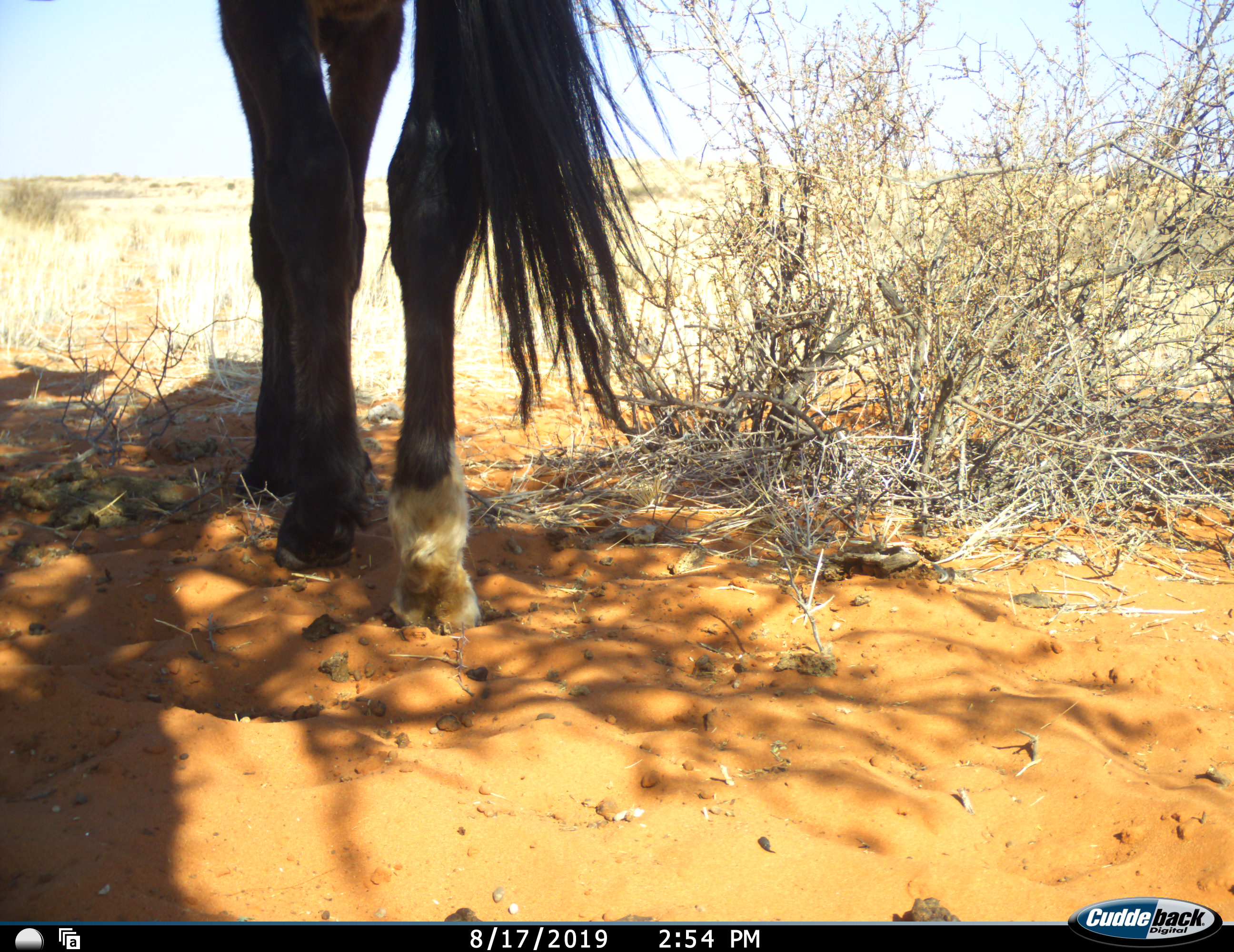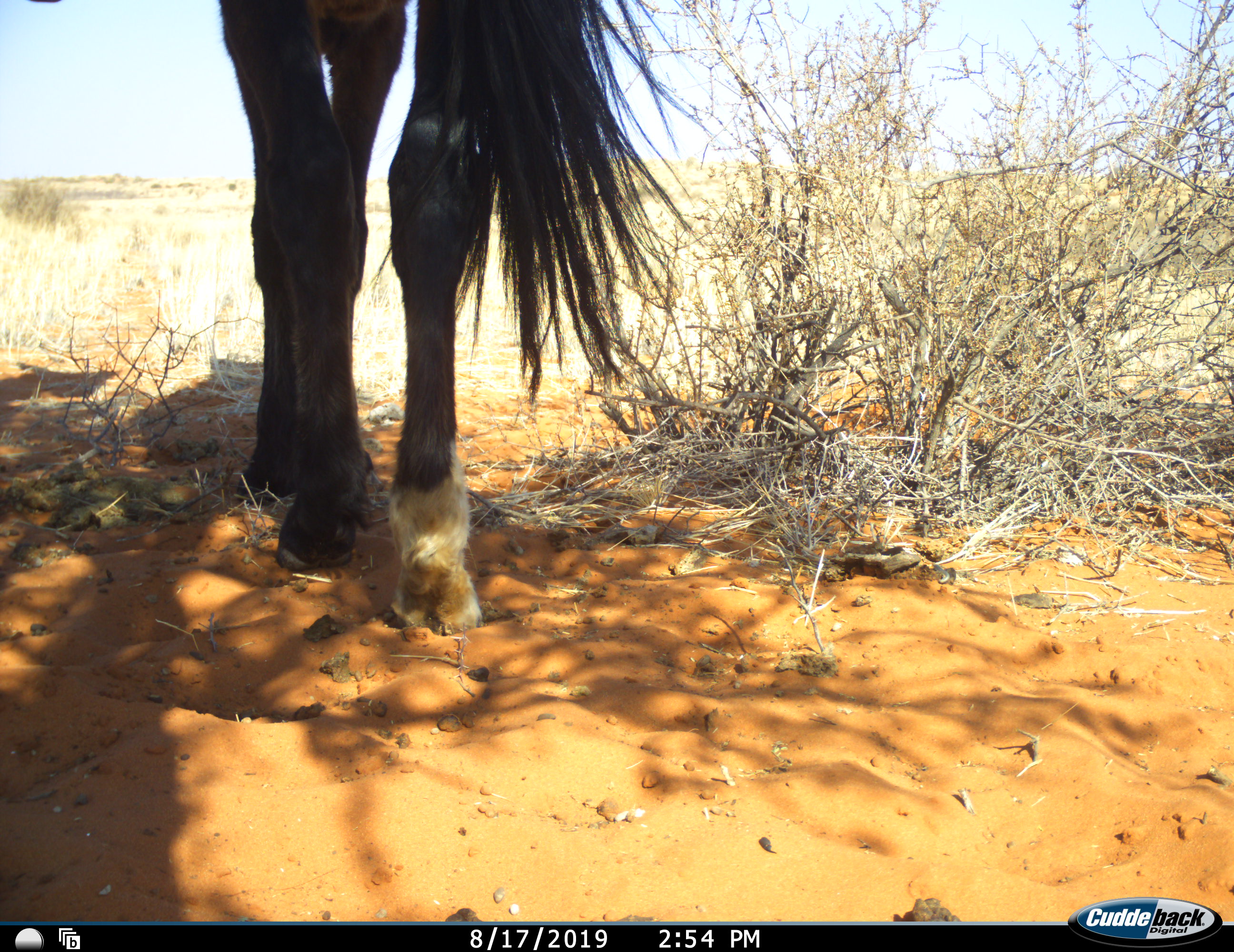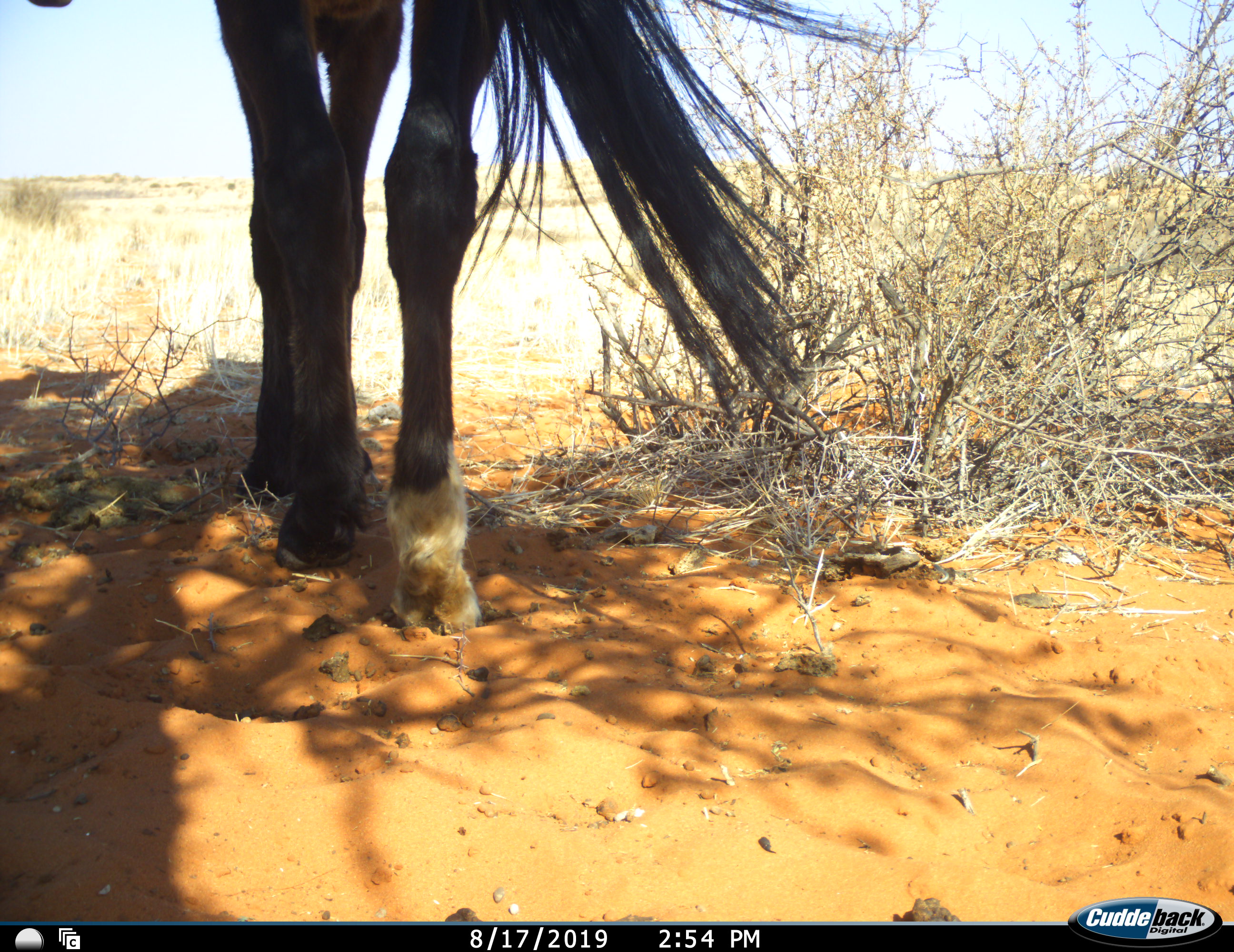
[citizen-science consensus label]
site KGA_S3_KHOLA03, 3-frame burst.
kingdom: Animalia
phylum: Chordata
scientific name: Vertebrata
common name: domestic animal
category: domesticanimal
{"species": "domesticanimal (domestic animal) (Vertebrata)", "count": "1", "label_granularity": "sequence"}